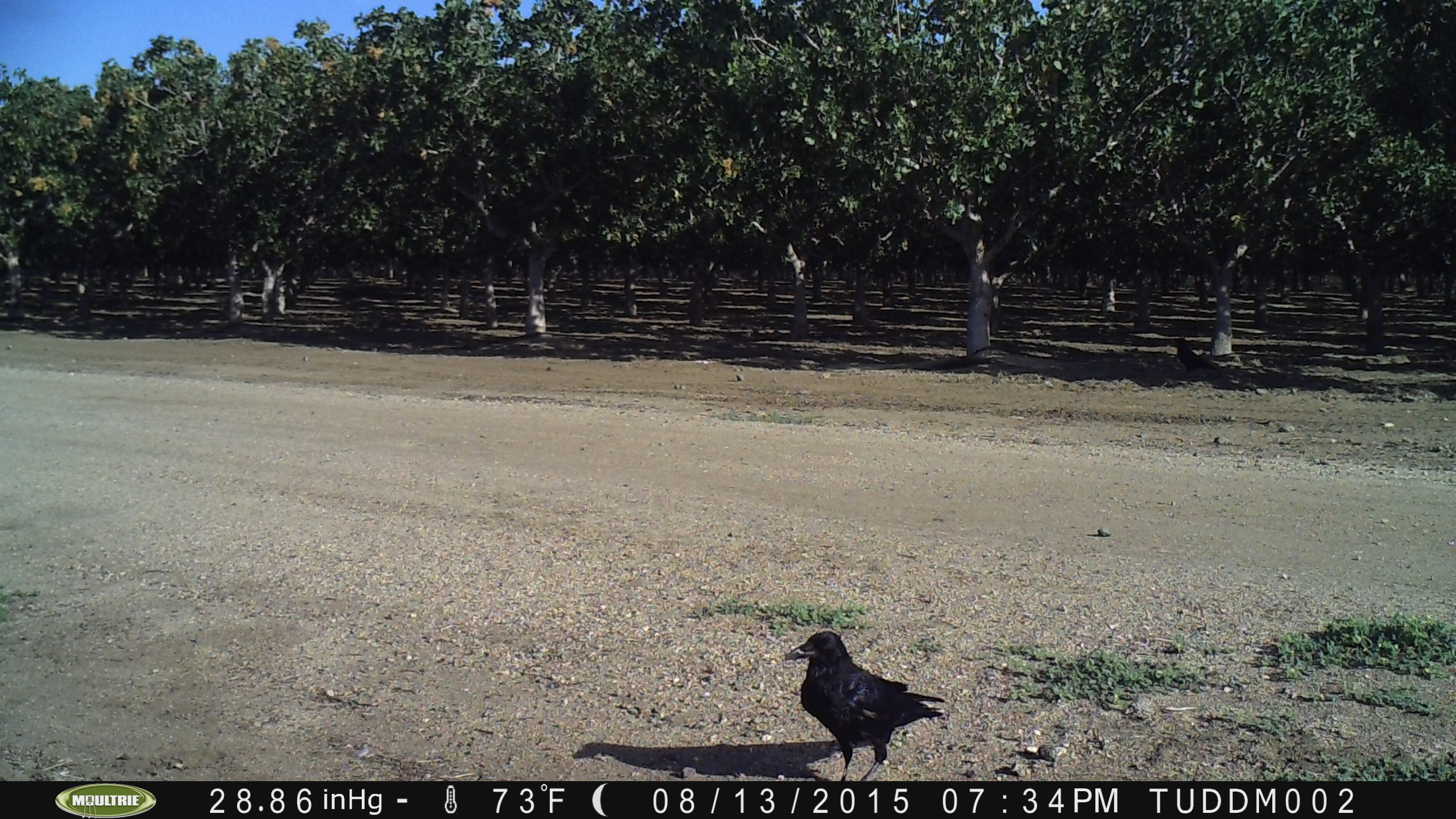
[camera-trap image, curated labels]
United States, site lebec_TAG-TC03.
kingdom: Animalia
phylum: Chordata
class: Aves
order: Passeriformes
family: Corvidae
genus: Corvus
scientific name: Corvus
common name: crows and ravens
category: unidentified corvus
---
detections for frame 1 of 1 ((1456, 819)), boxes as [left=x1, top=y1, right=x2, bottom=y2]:
animal: [left=785, top=631, right=945, bottom=781]